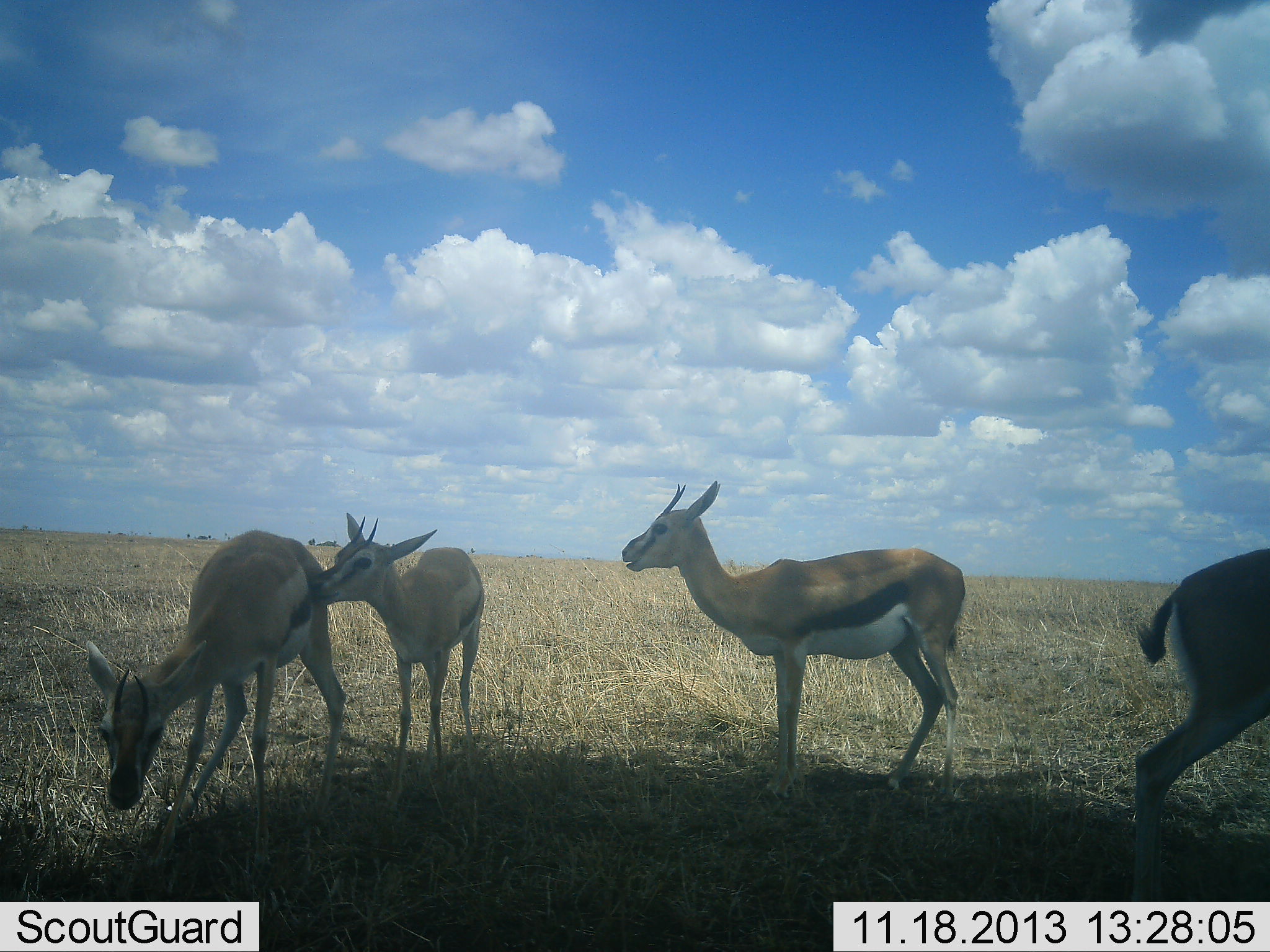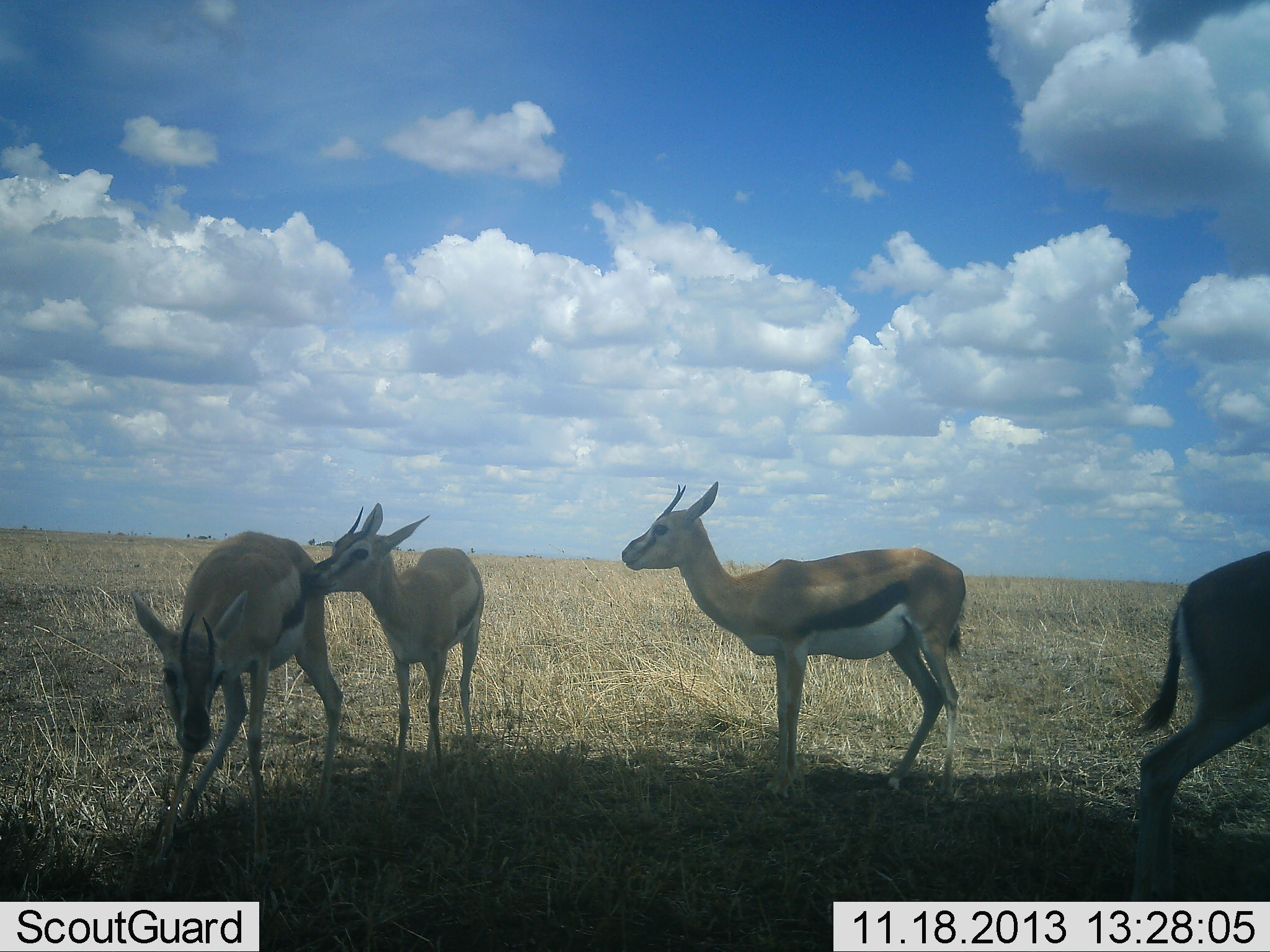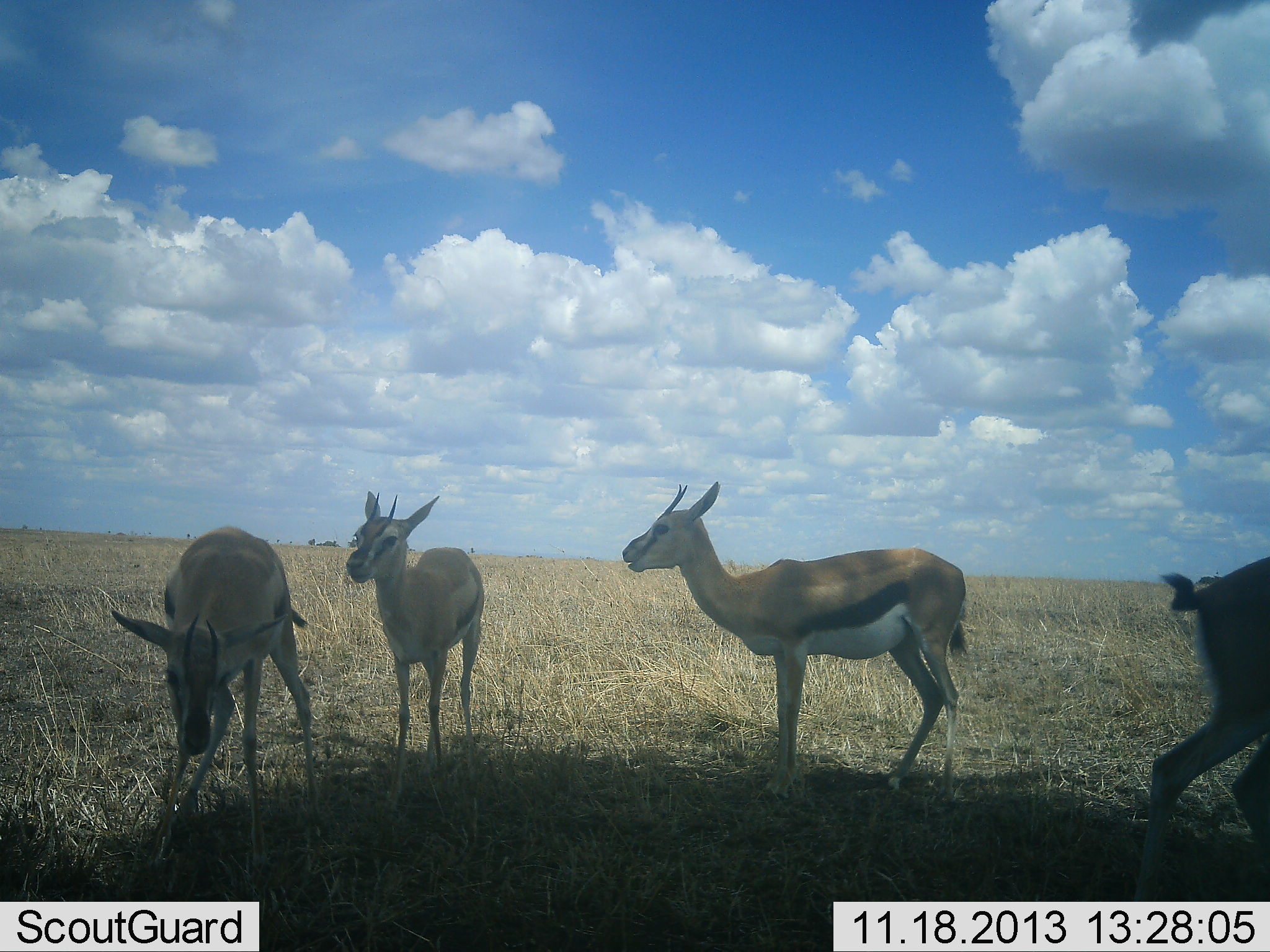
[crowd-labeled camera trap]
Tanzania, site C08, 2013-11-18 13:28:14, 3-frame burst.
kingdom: Animalia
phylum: Chordata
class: Mammalia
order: Artiodactyla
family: Bovidae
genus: Eudorcas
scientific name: Eudorcas thomsonii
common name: thomson's gazelle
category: gazellethomsons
Gazellethomsons (thomson's gazelle) (Eudorcas thomsonii), count 4. Behavior (volunteer vote fractions): standing 74%, resting 16%, moving 11%, interacting 55%. Young present (vote fraction): 16%. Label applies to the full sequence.